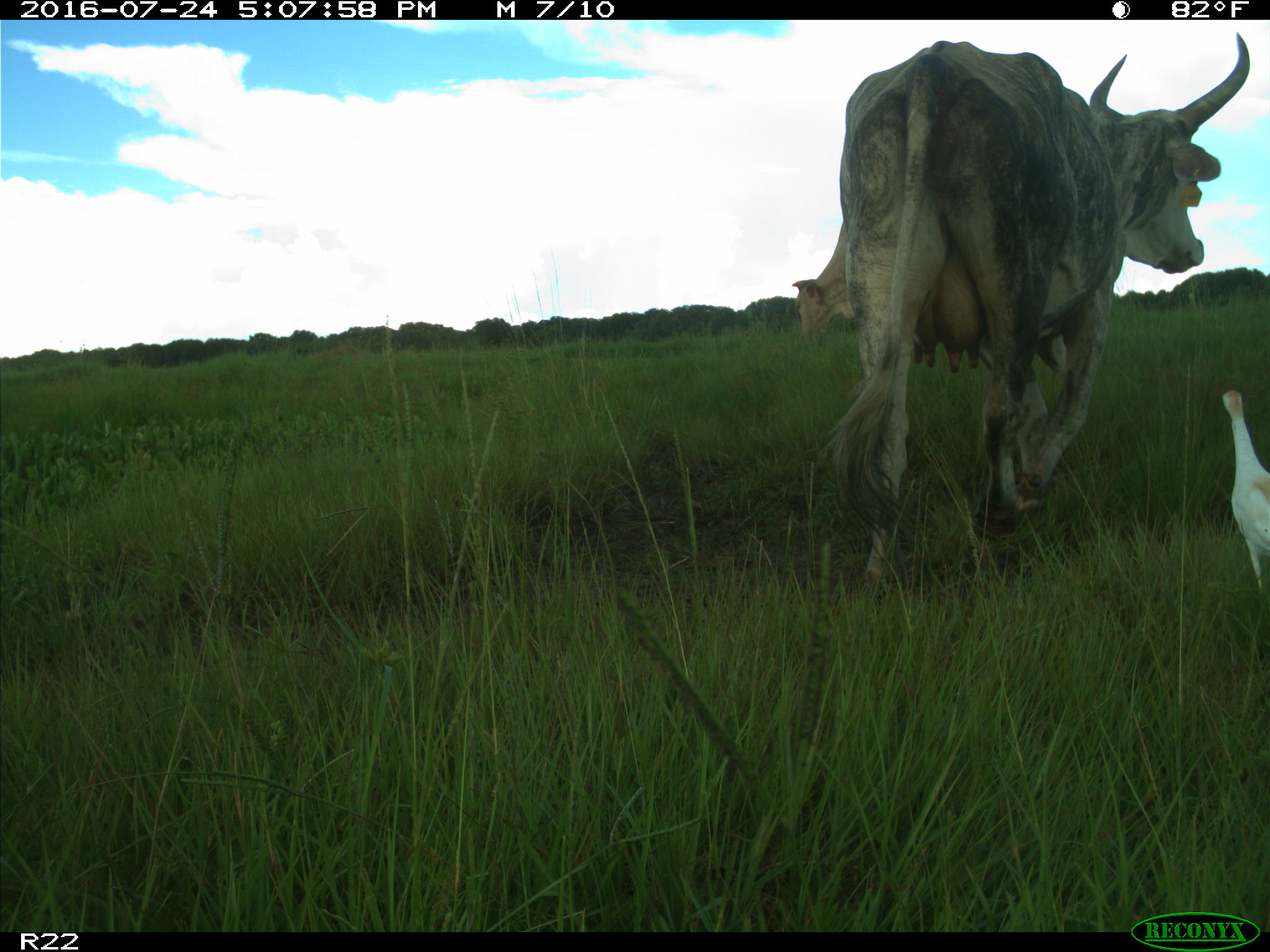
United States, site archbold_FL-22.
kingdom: Animalia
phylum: Chordata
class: Mammalia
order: Artiodactyla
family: Bovidae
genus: Bos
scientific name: Bos taurus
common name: domestic cow